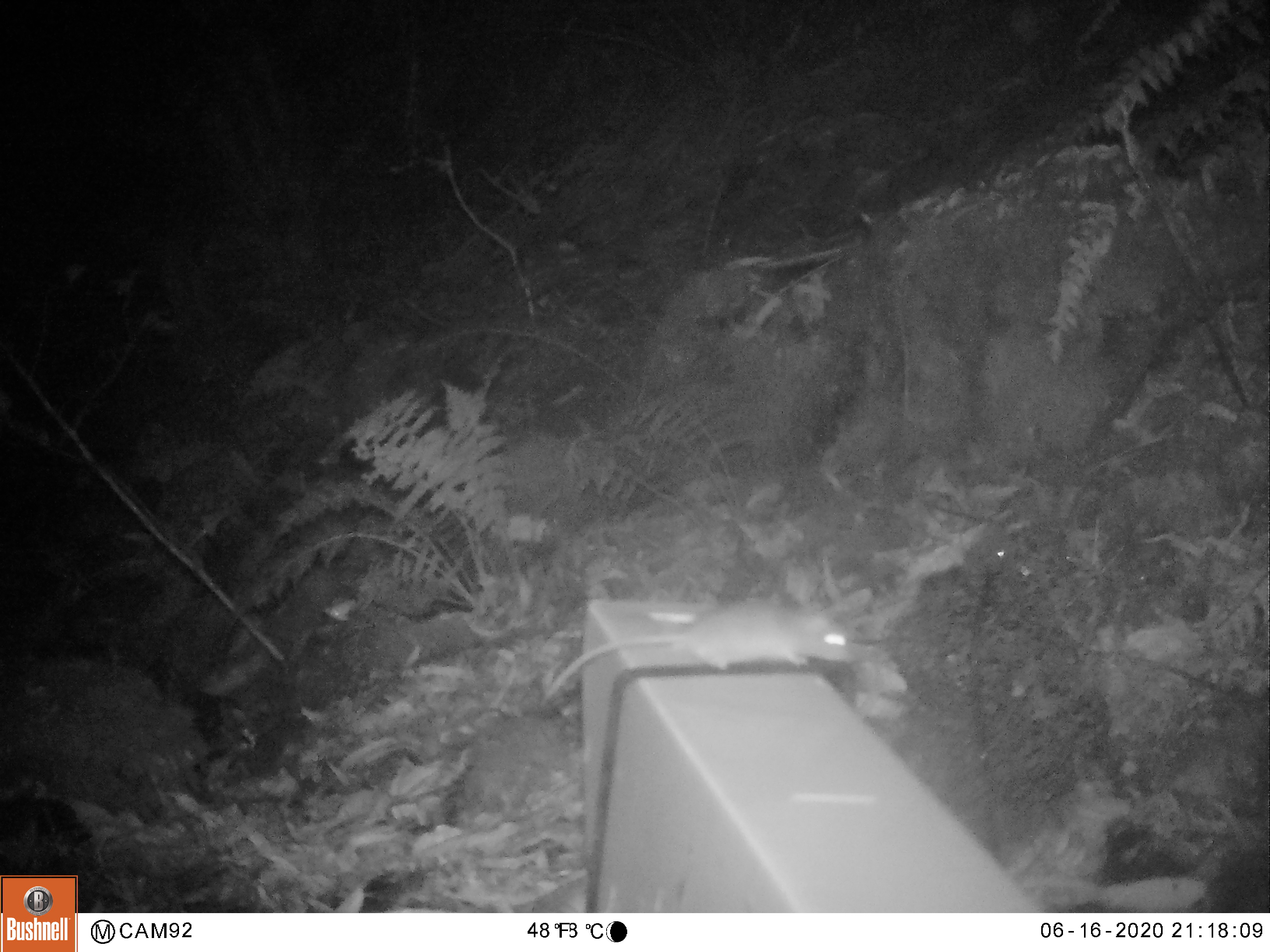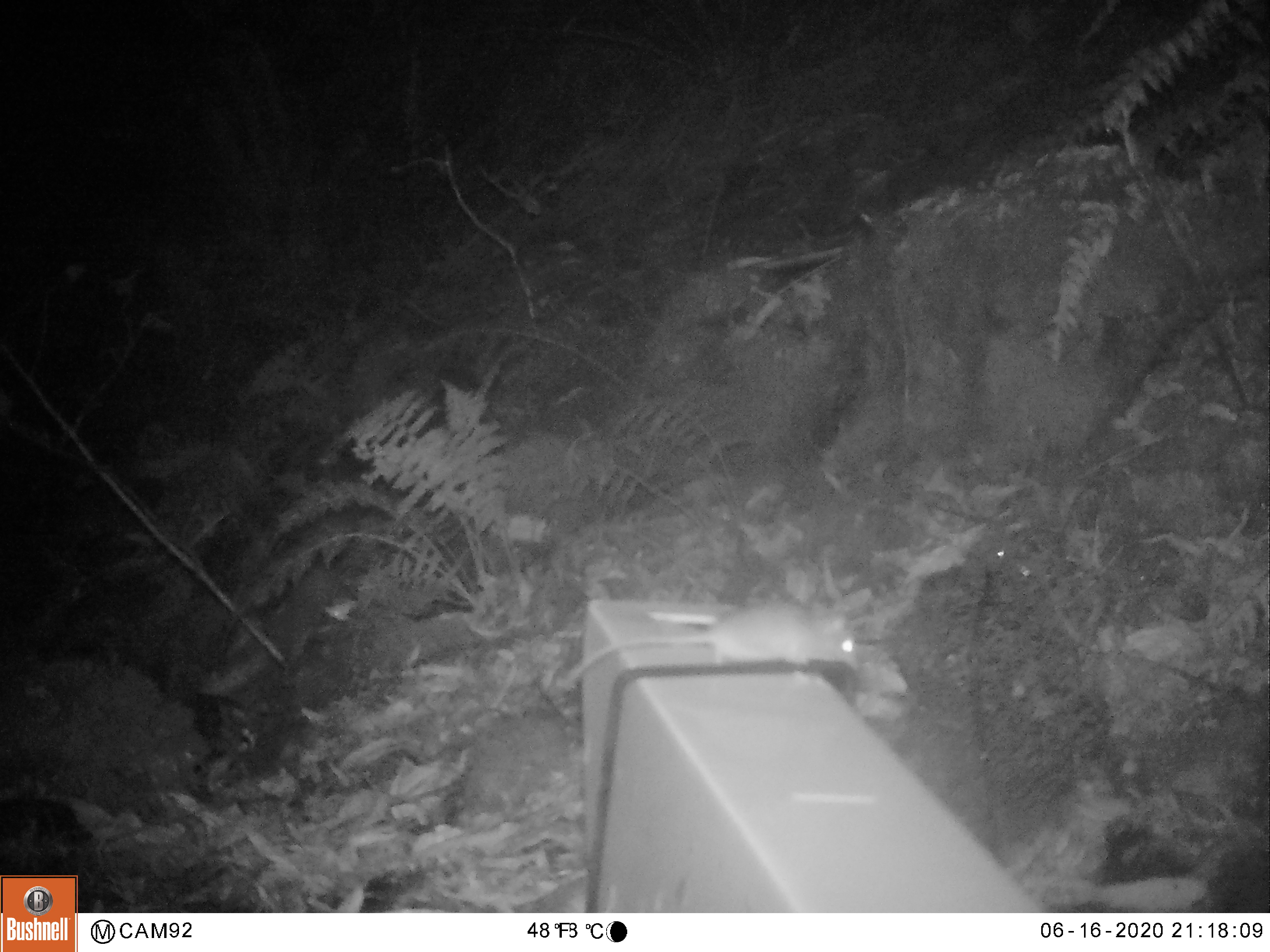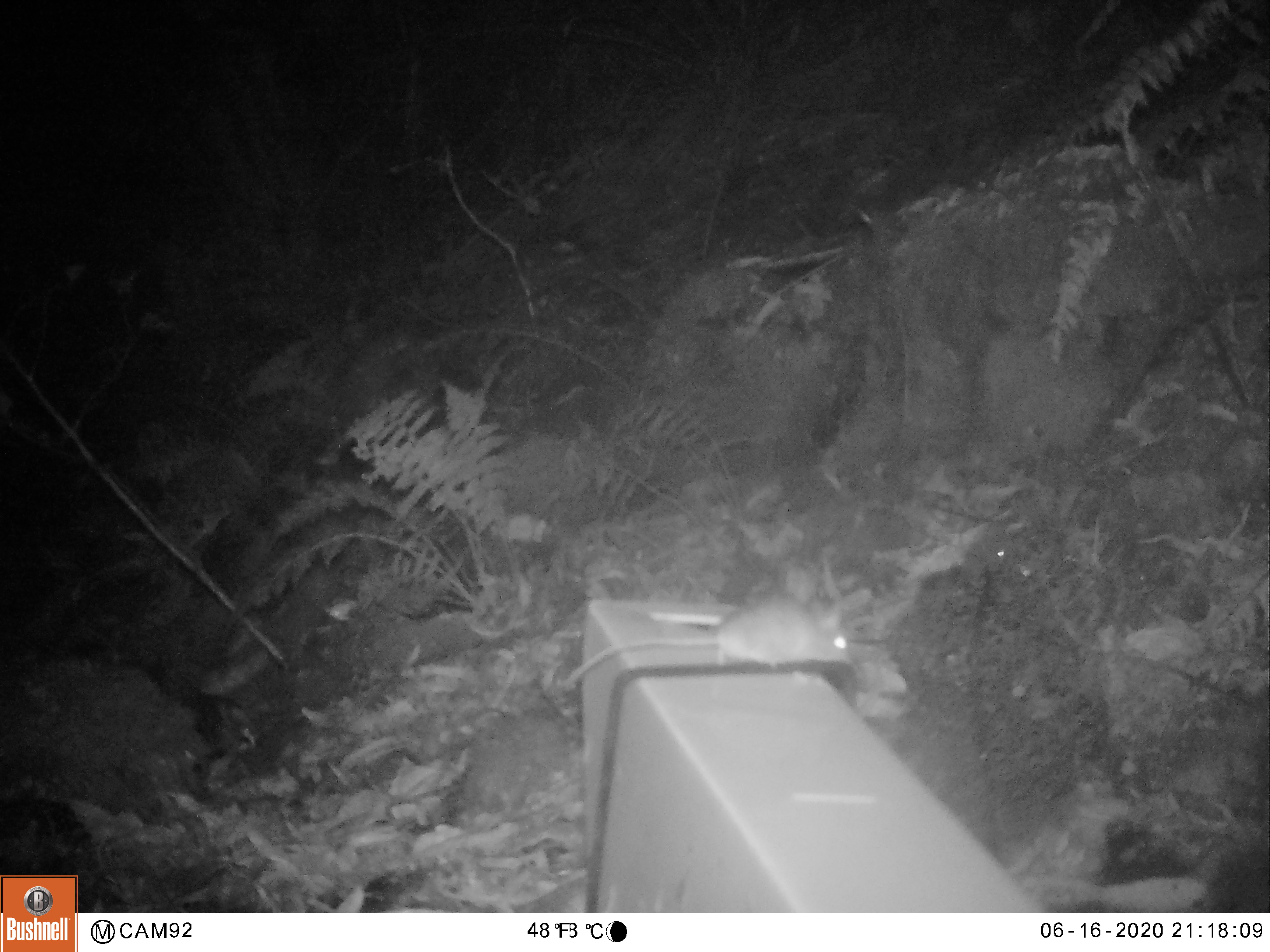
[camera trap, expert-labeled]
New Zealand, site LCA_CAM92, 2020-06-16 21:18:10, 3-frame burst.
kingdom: Animalia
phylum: Chordata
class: Mammalia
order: Rodentia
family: Muridae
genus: Mus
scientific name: Mus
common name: mouse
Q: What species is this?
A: Mouse (Mus).